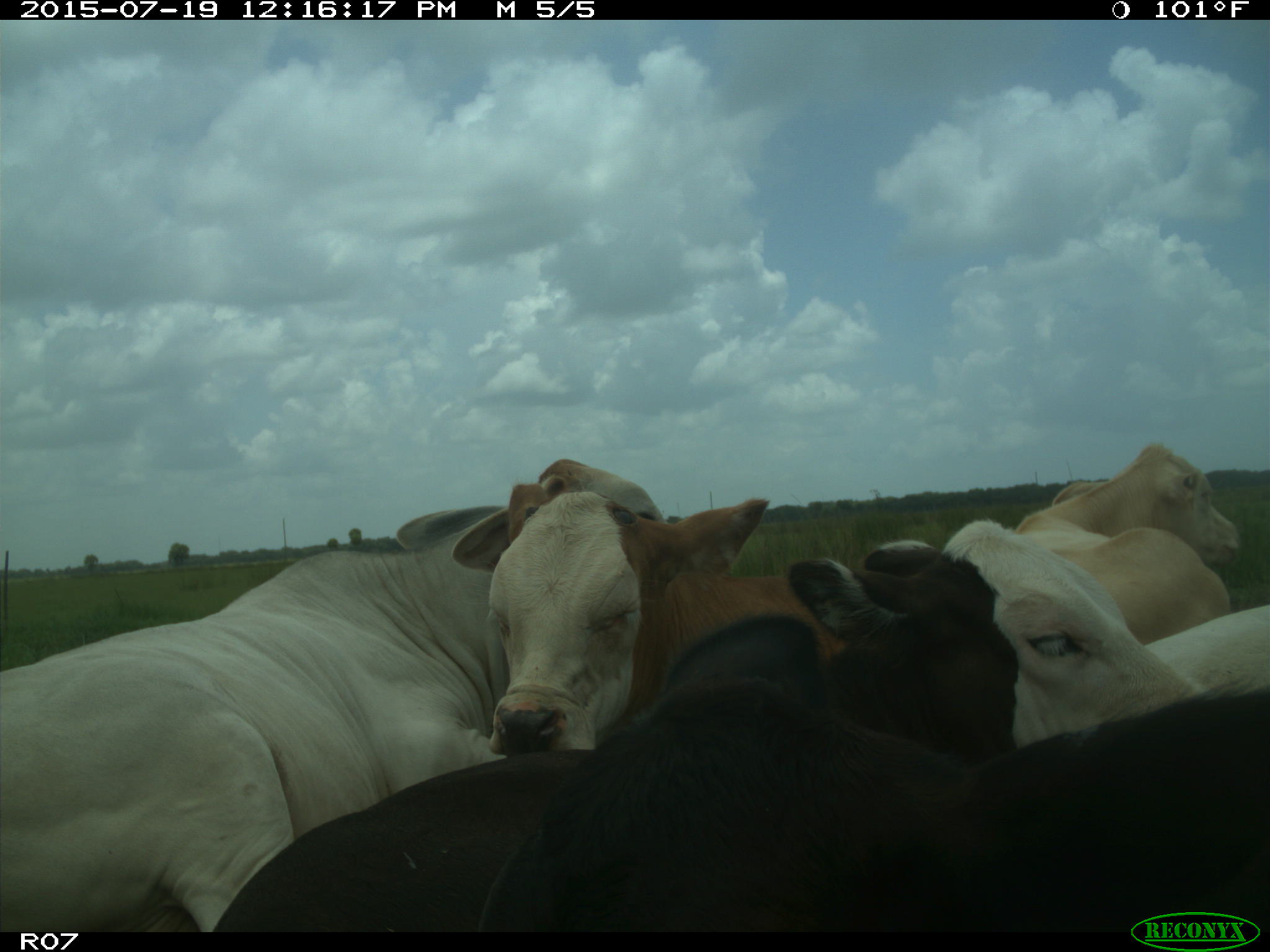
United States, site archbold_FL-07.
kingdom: Animalia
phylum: Chordata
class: Mammalia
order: Artiodactyla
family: Bovidae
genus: Bos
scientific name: Bos taurus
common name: domestic cow